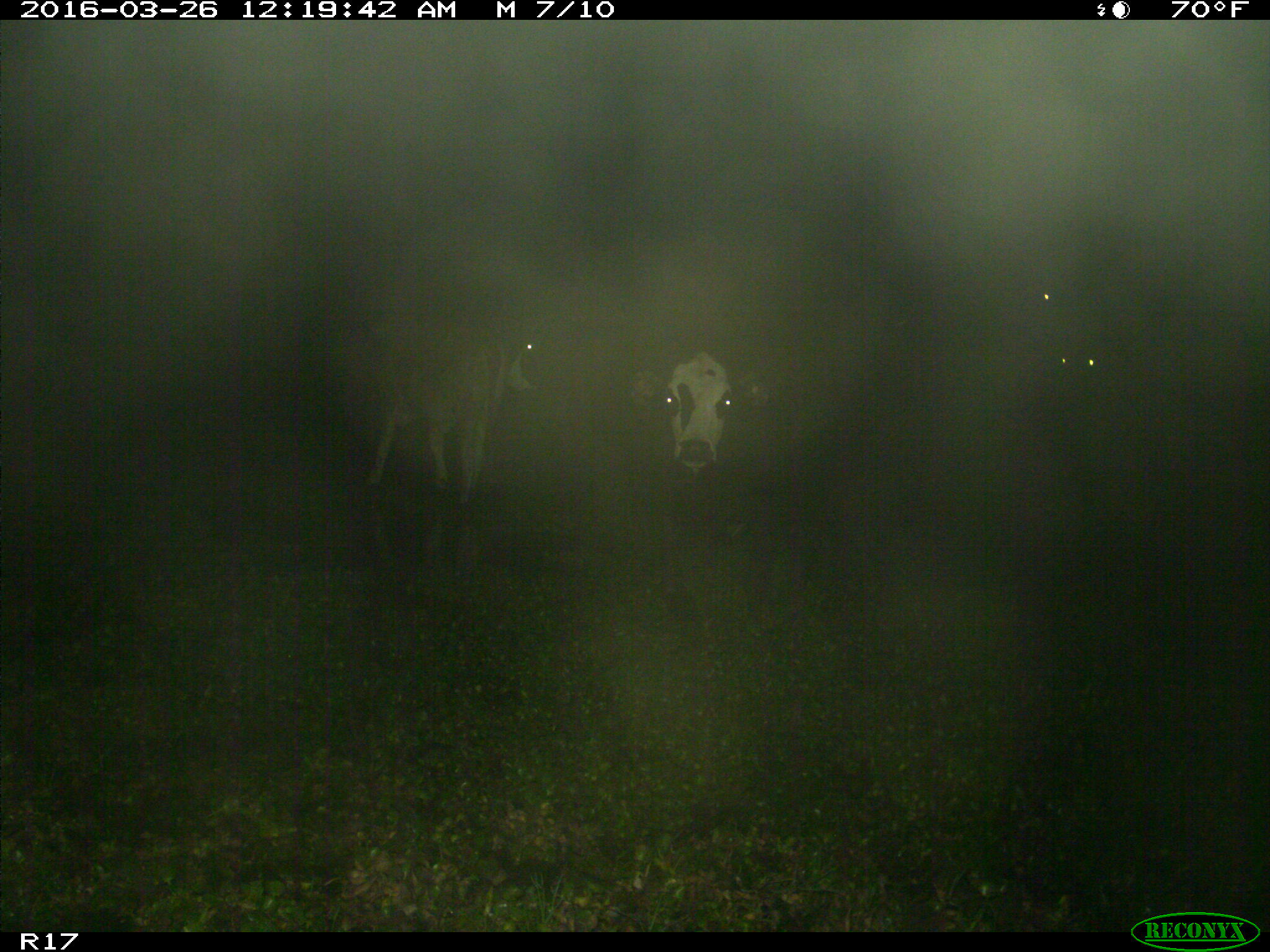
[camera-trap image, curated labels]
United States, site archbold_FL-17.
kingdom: Animalia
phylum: Chordata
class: Mammalia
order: Artiodactyla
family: Bovidae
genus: Bos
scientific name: Bos taurus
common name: domestic cow